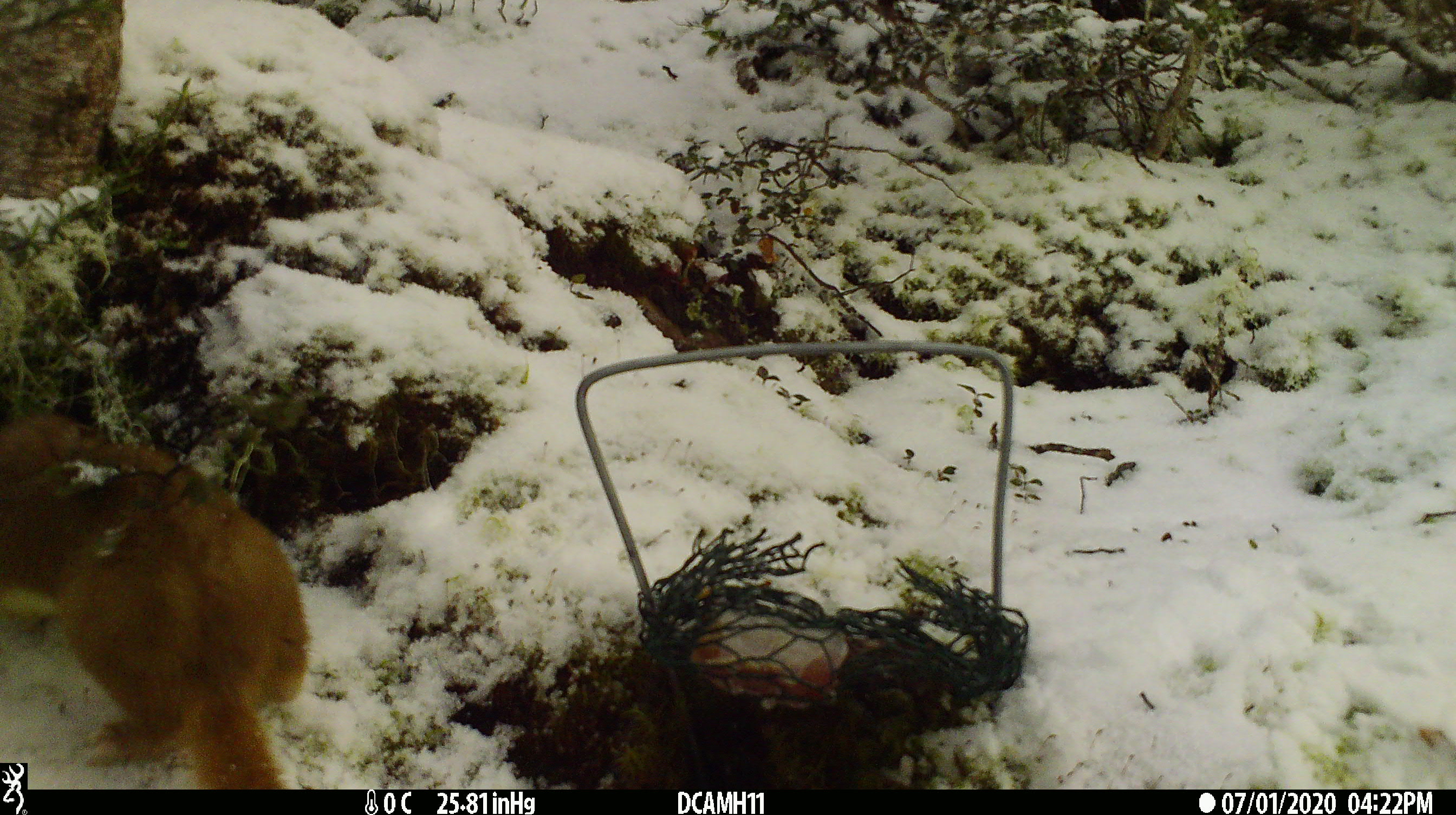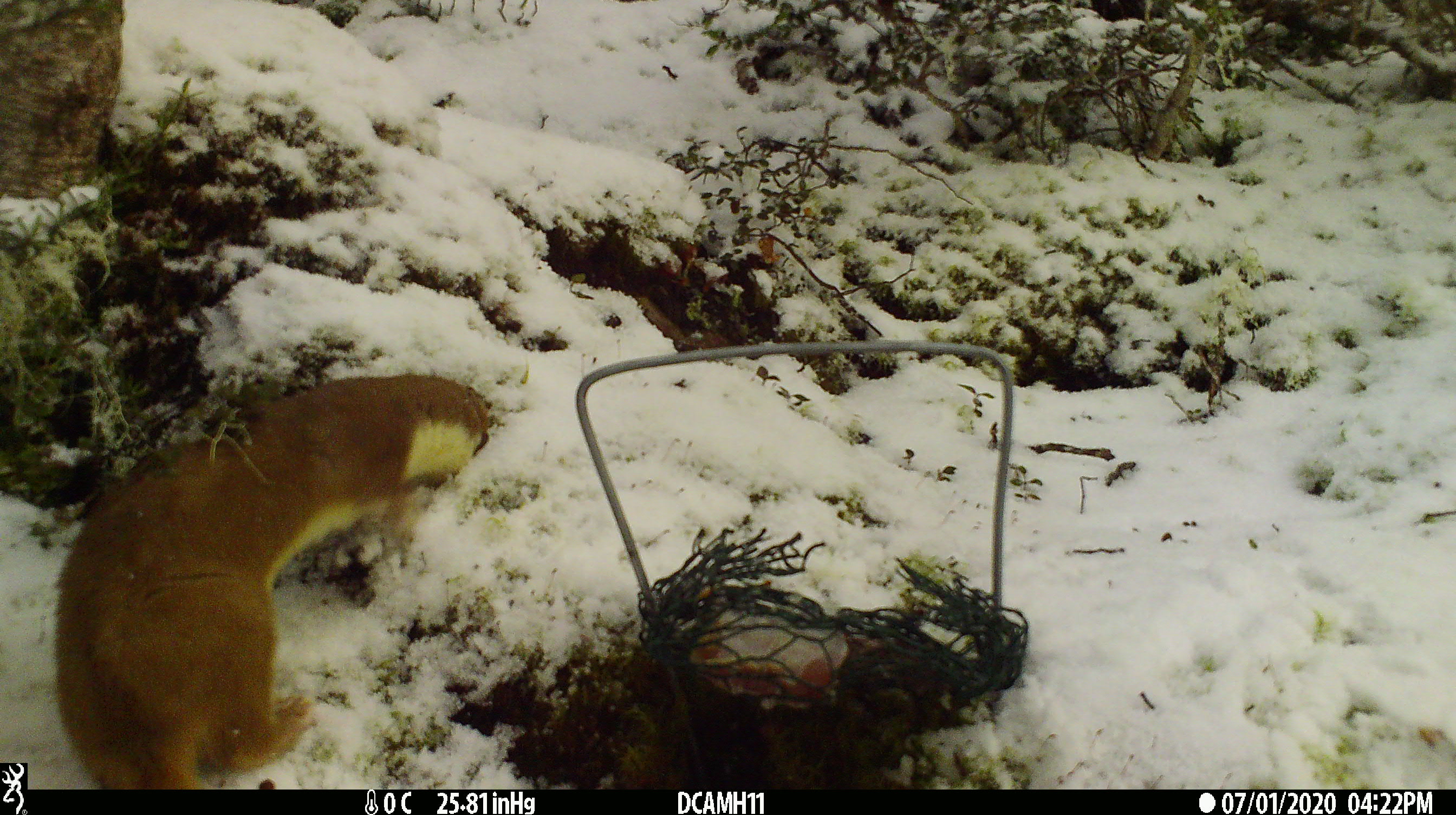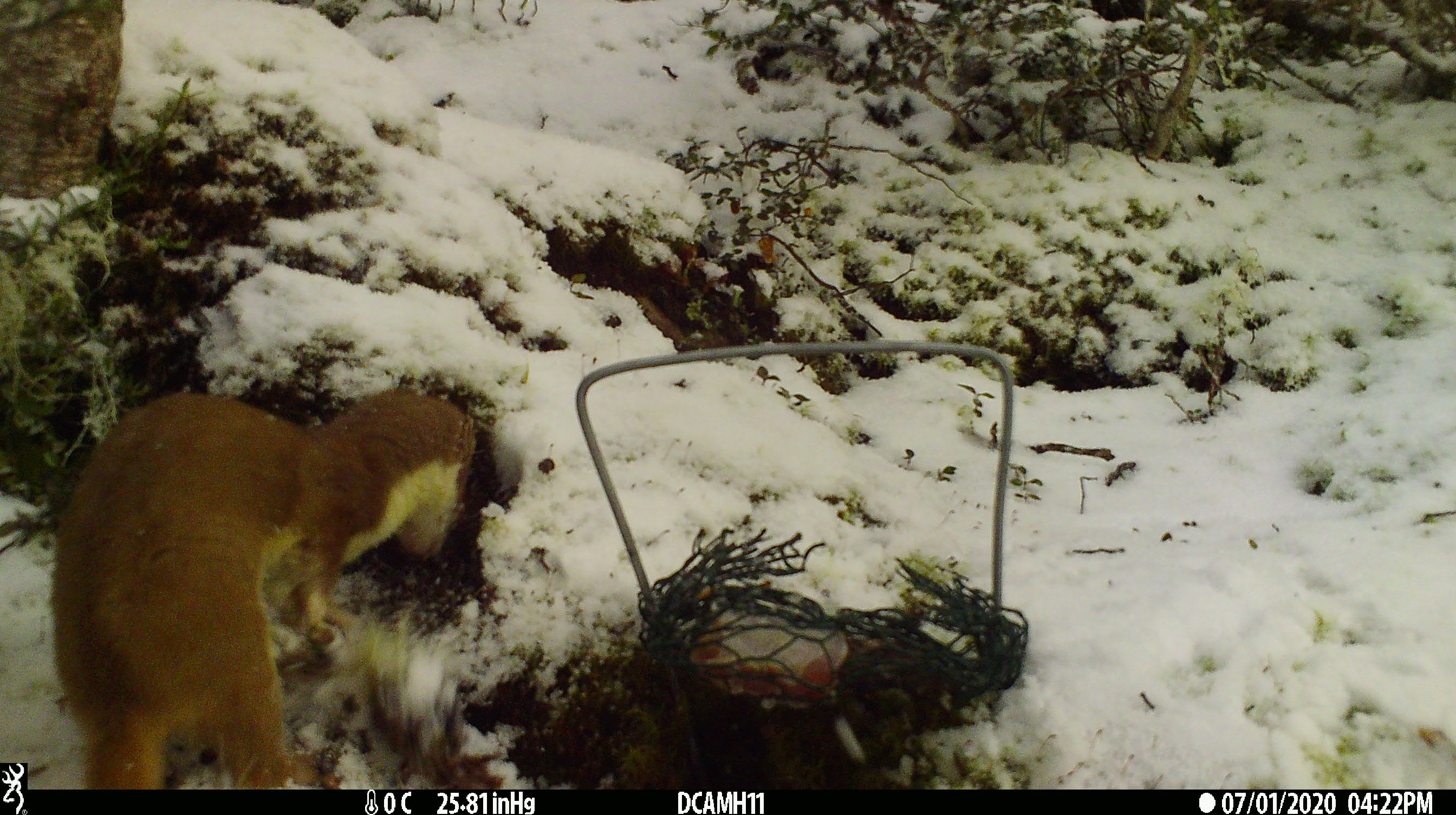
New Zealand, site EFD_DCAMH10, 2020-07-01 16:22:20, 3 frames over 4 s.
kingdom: Animalia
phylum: Chordata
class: Mammalia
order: Carnivora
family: Mustelidae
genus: Mustela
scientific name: Mustela erminea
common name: stoat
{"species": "stoat (Mustela erminea)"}